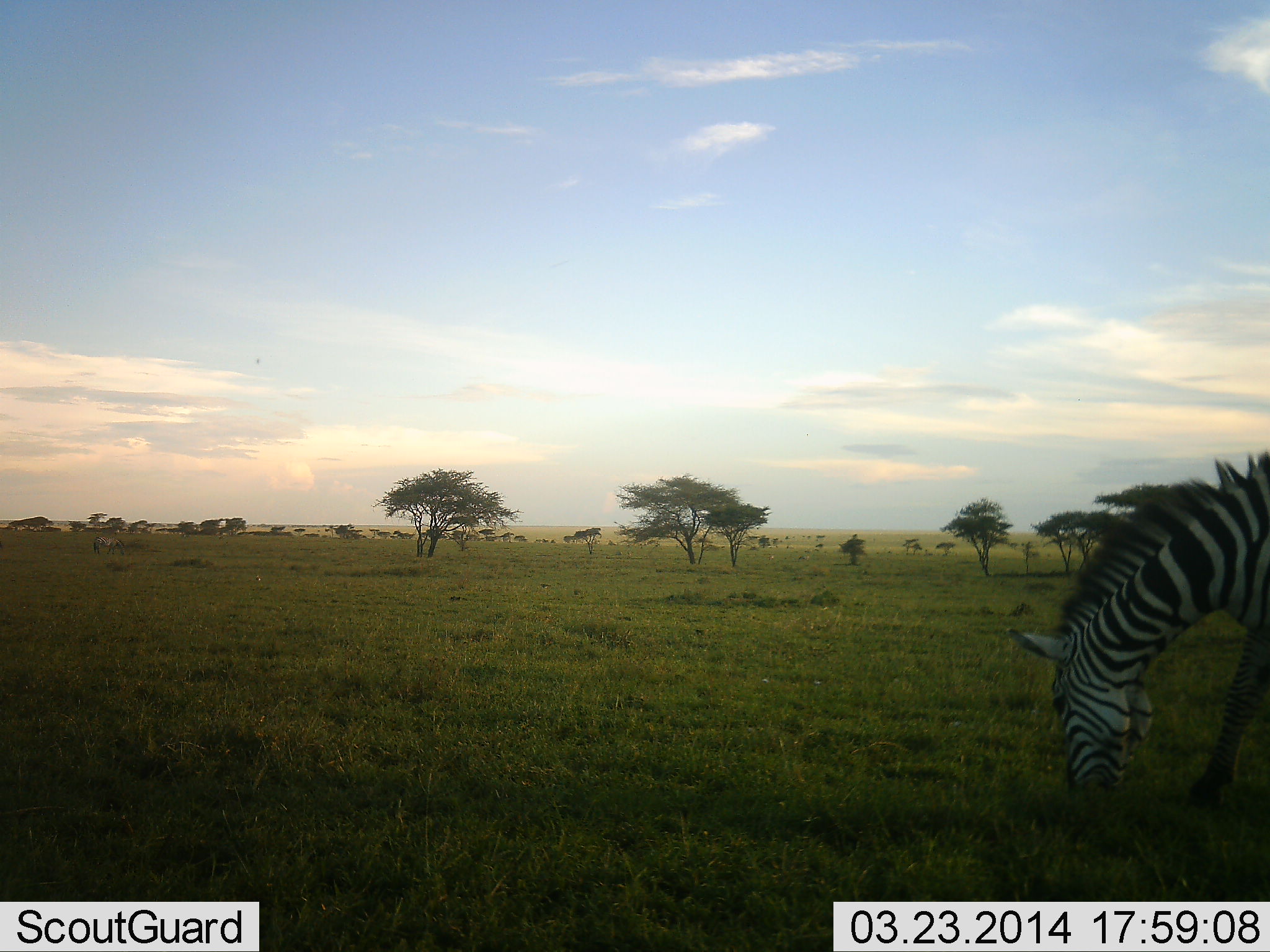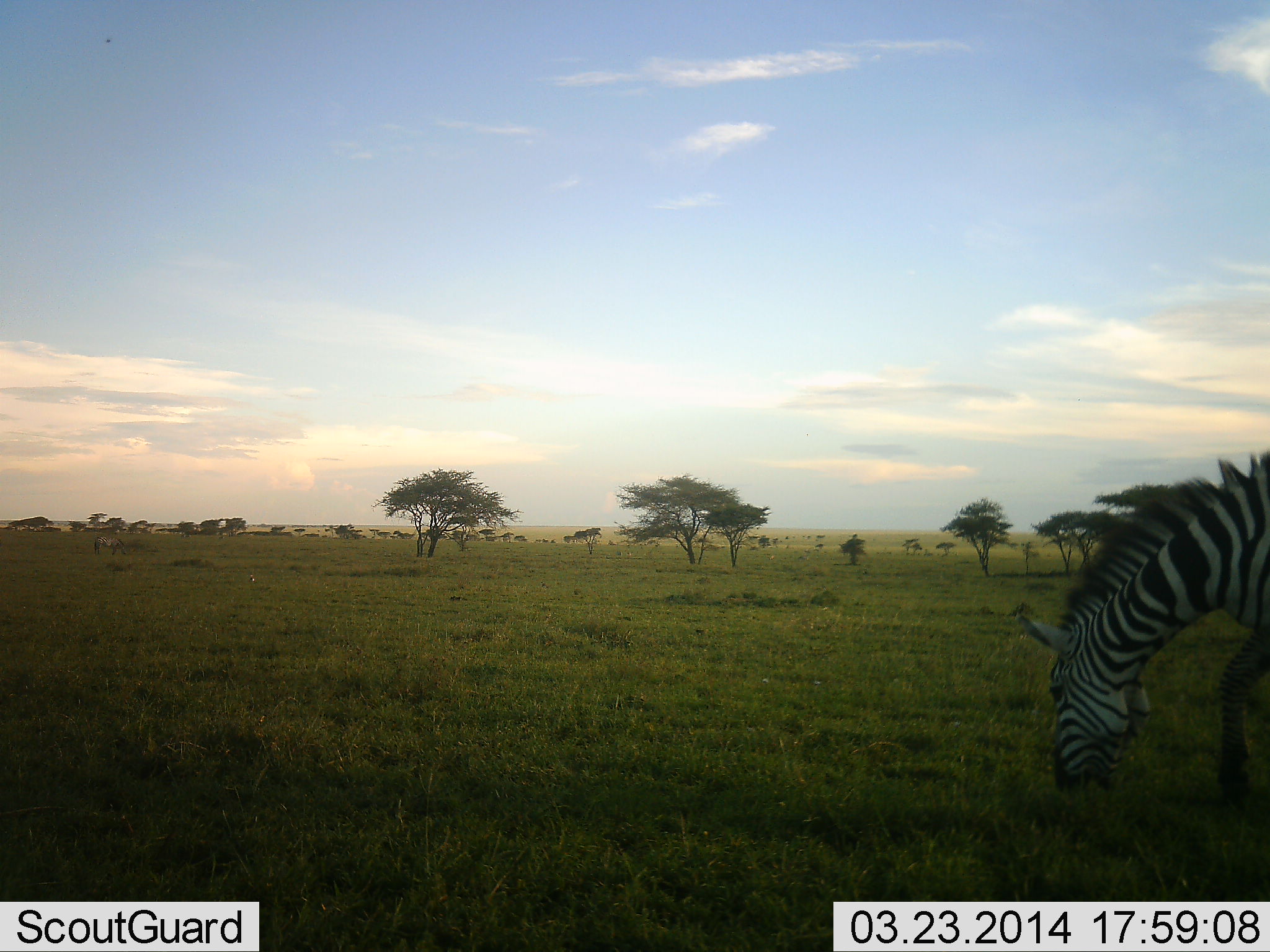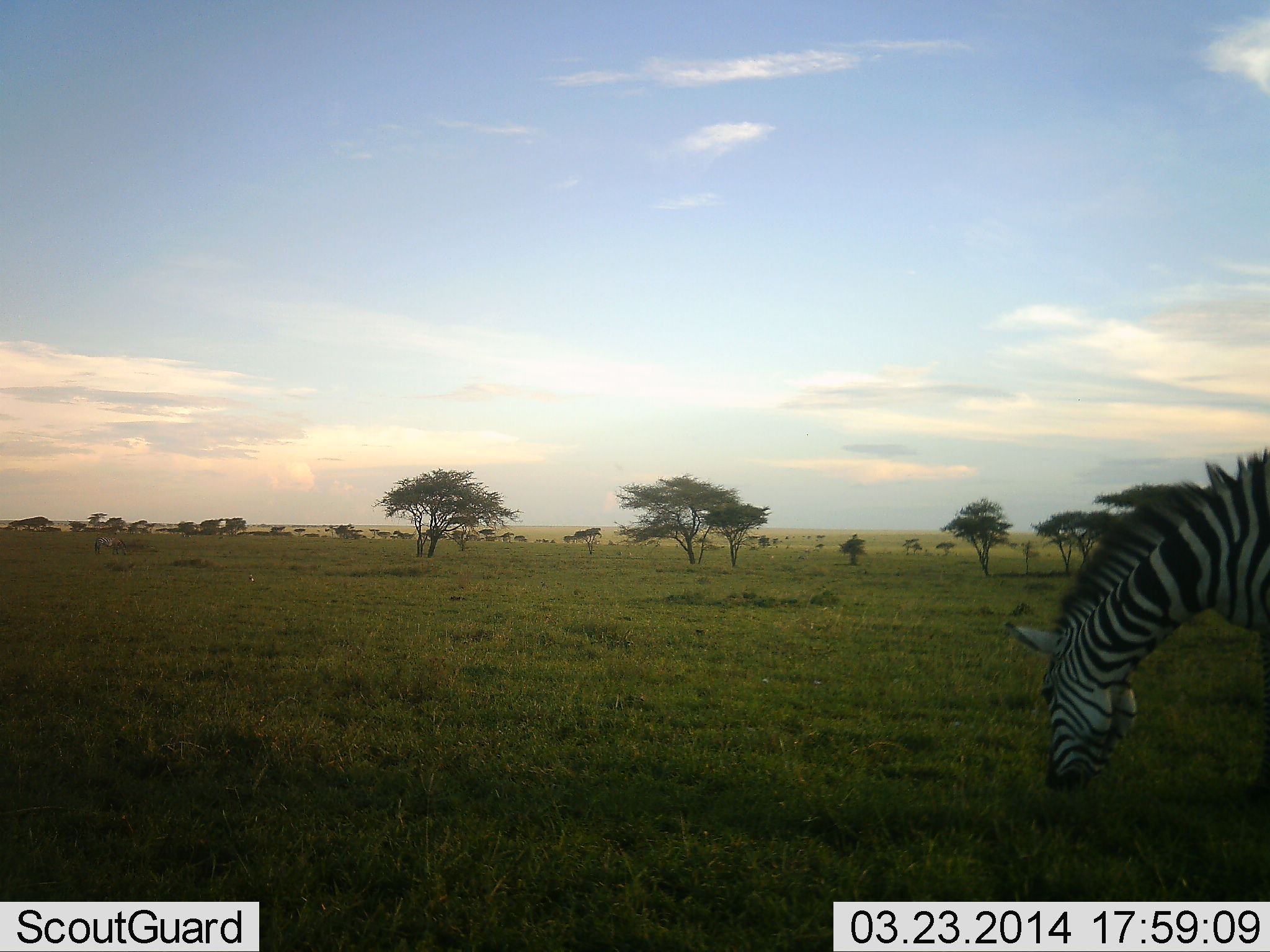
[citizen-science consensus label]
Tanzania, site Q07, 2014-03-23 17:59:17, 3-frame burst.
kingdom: Animalia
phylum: Chordata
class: Mammalia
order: Perissodactyla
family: Equidae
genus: Equus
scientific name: Equus quagga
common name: plains zebra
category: zebra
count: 1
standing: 30%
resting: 0%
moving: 0%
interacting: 0%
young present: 0%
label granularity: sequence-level